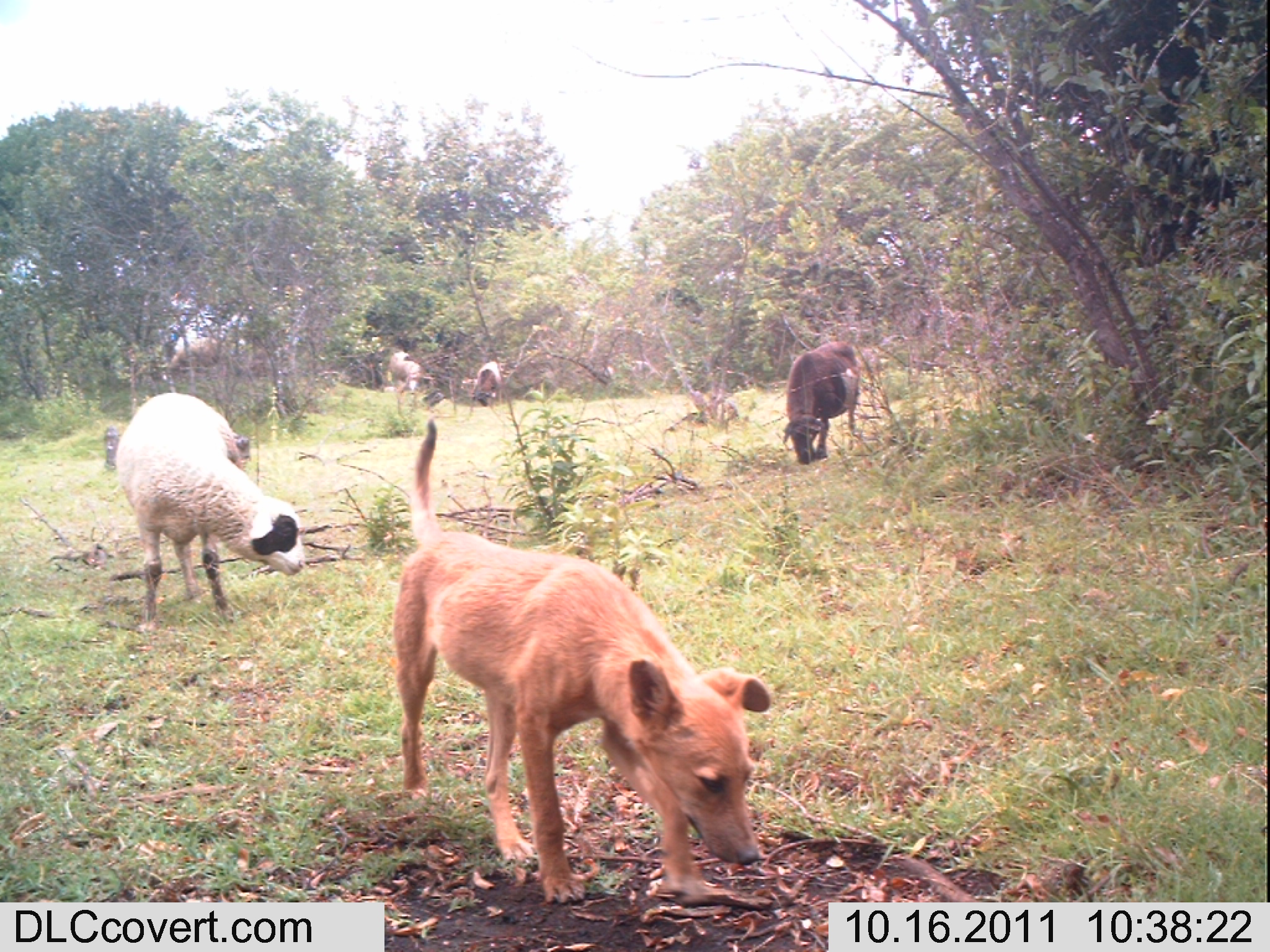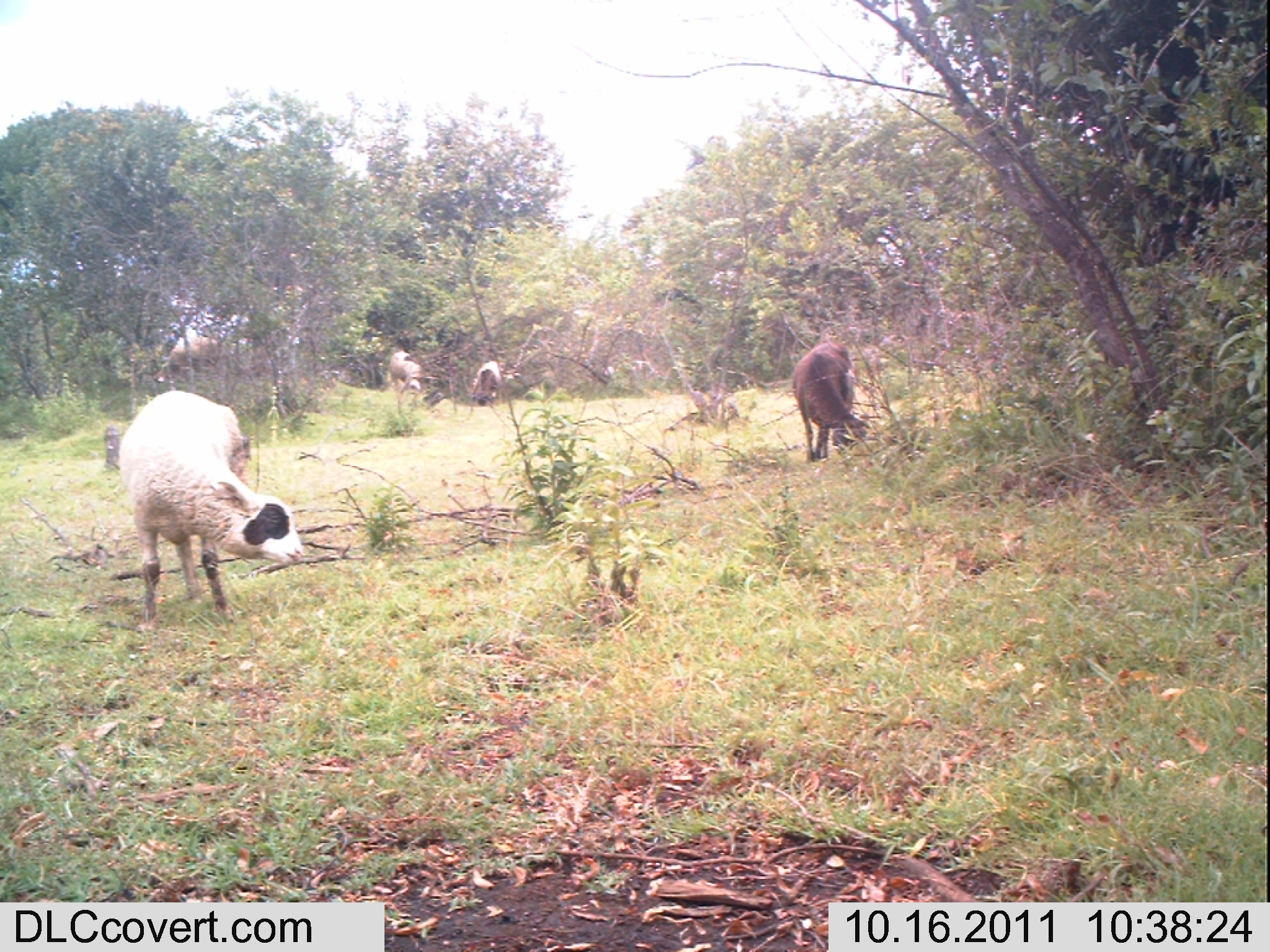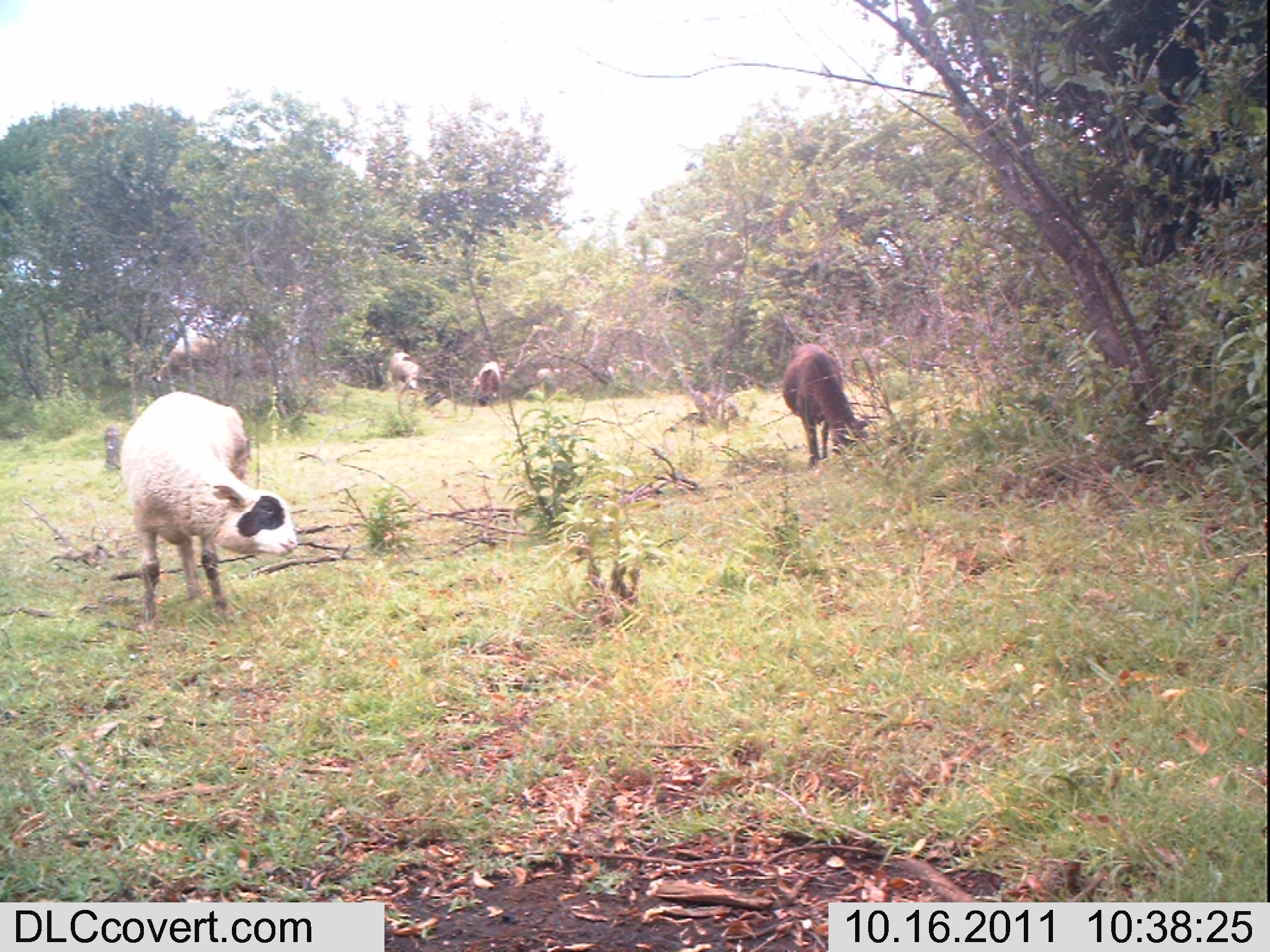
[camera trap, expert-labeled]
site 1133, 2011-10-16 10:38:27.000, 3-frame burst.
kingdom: Animalia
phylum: Chordata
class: Mammalia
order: Carnivora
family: Canidae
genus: Canis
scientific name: Canis familiaris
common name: domestic dog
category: canis lupus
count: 1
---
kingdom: Animalia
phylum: Chordata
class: Mammalia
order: Artiodactyla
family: Bovidae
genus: Capra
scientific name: Capra aegagrus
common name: wild goat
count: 4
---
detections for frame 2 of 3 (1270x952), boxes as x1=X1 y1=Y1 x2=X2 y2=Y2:
capra aegagrus: x1=118 y1=390 x2=303 y2=633; x1=790 y1=342 x2=871 y2=462; x1=153 y1=331 x2=276 y2=389; x1=385 y1=349 x2=421 y2=394; x1=471 y1=360 x2=501 y2=408